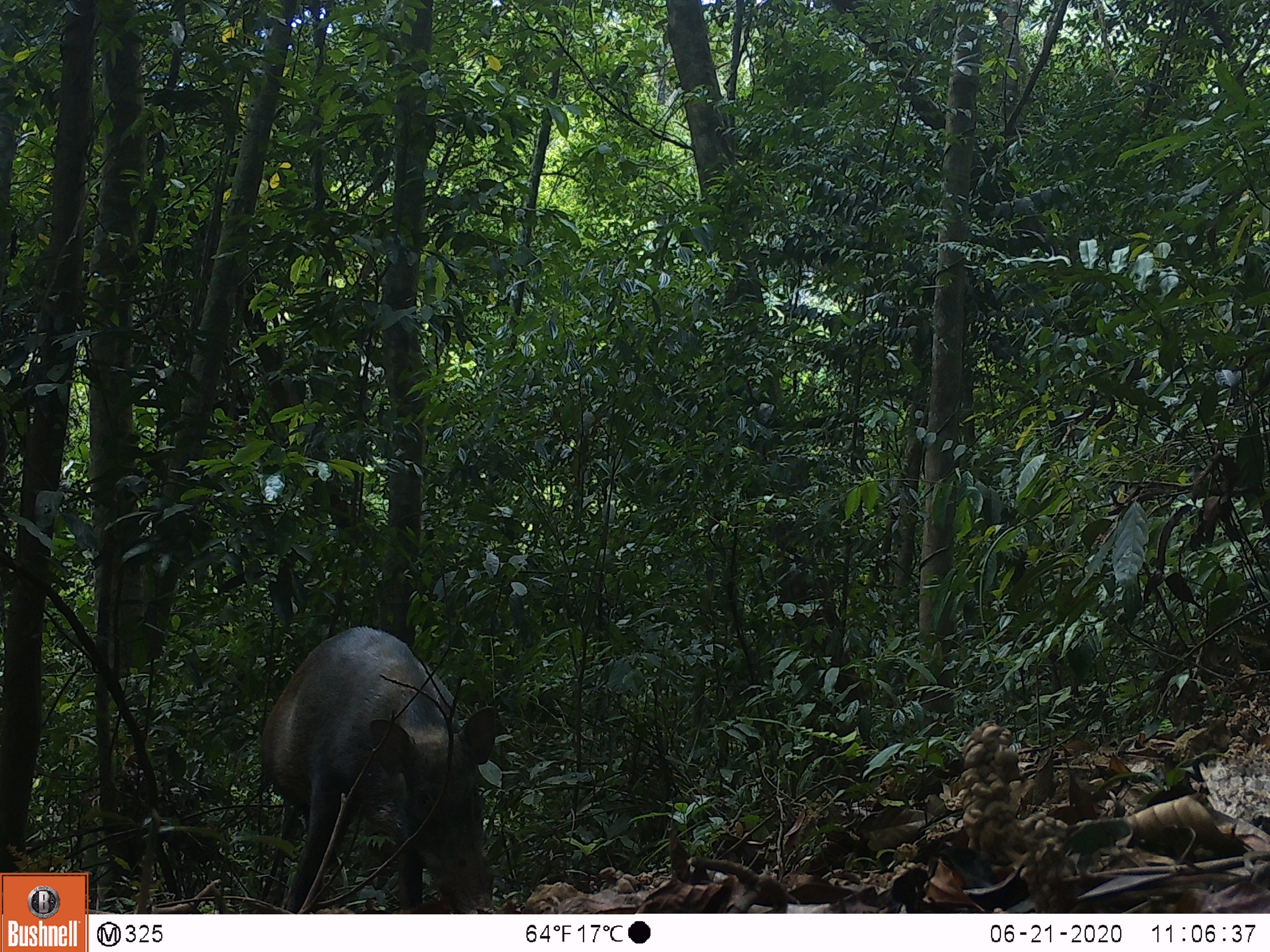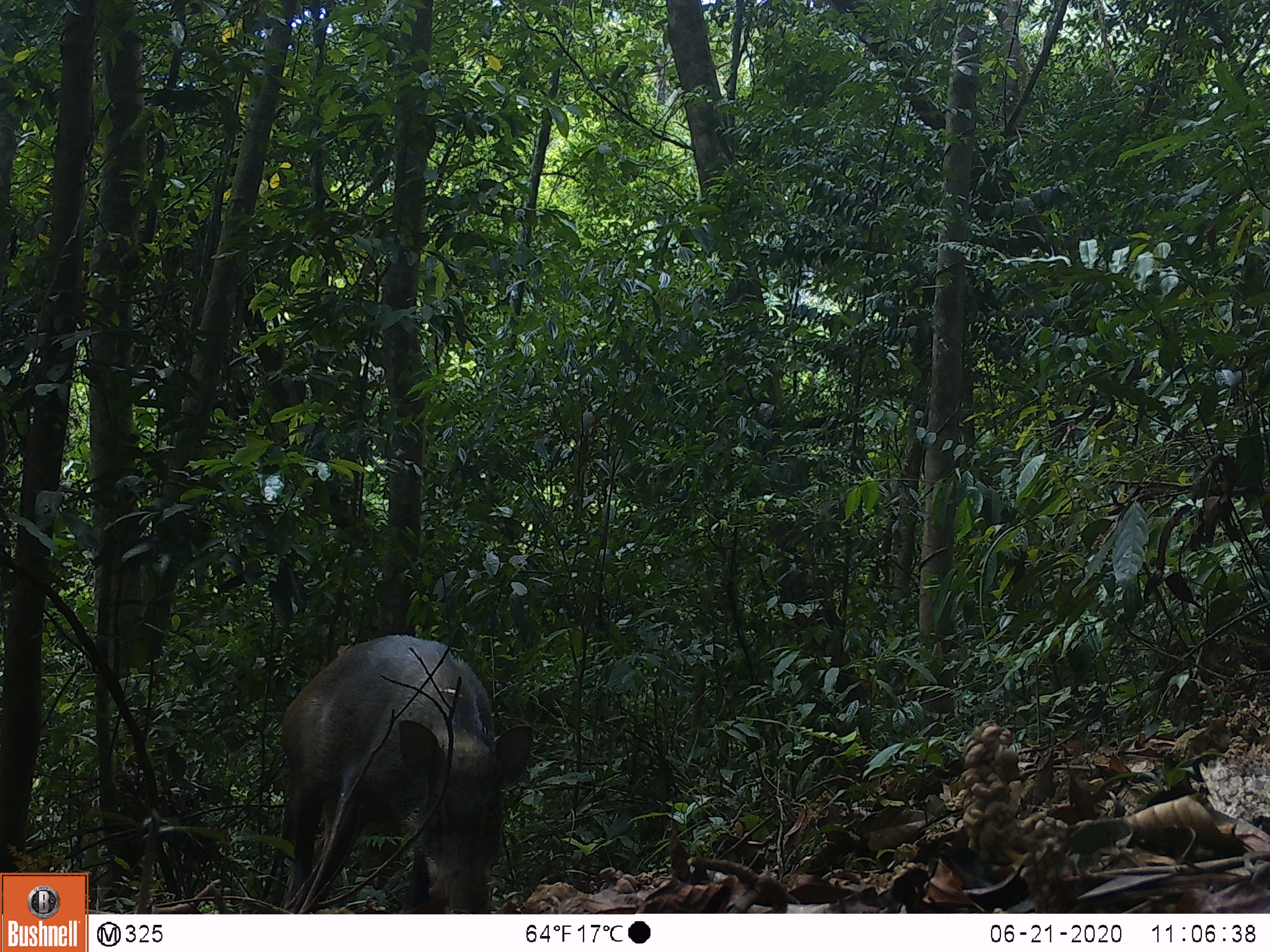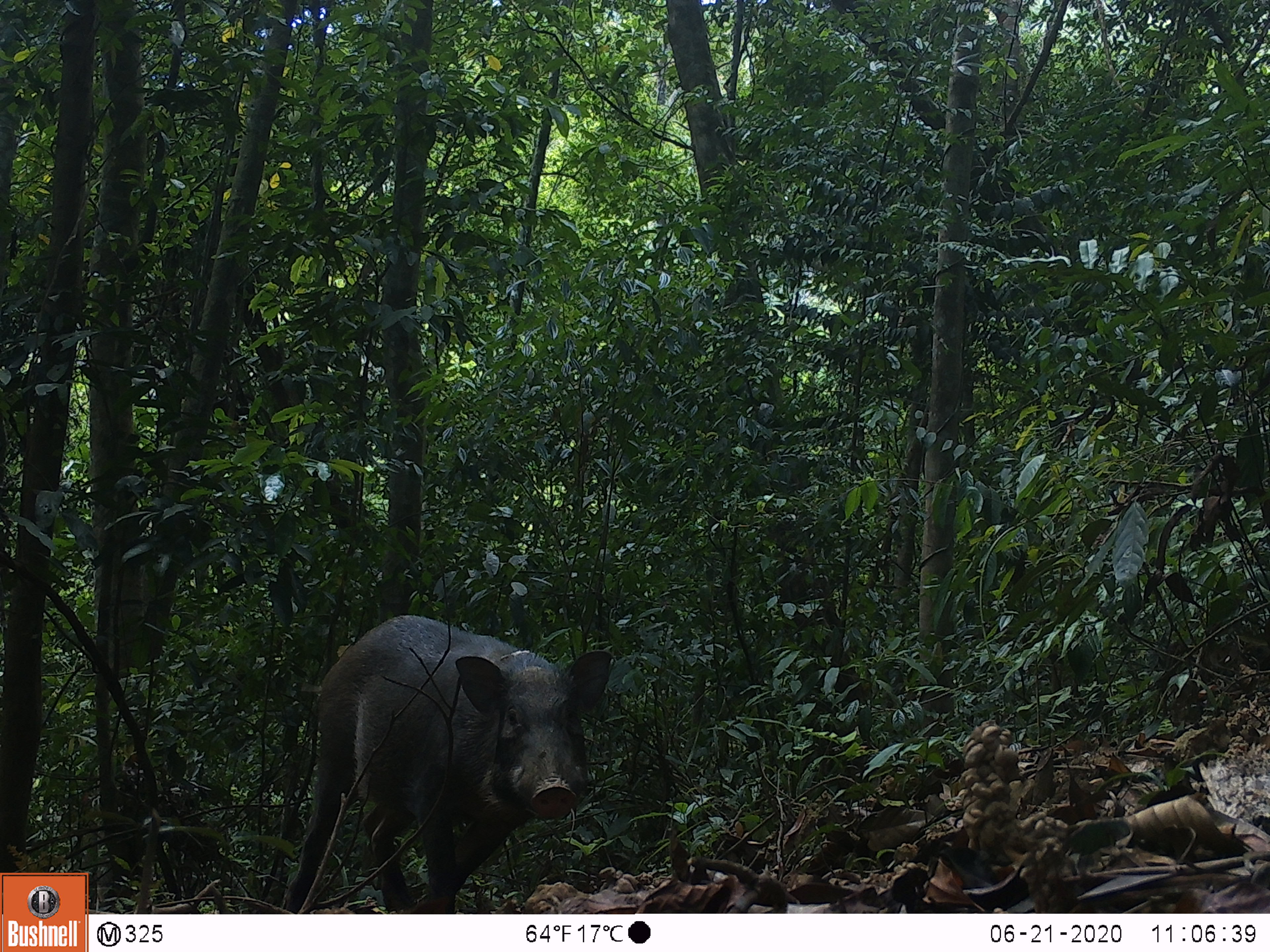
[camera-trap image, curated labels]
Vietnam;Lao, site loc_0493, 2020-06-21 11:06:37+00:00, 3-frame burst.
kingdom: Animalia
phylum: Chordata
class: Mammalia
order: Artiodactyla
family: Suidae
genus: Sus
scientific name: Sus scrofa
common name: eurasian wild pig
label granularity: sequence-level